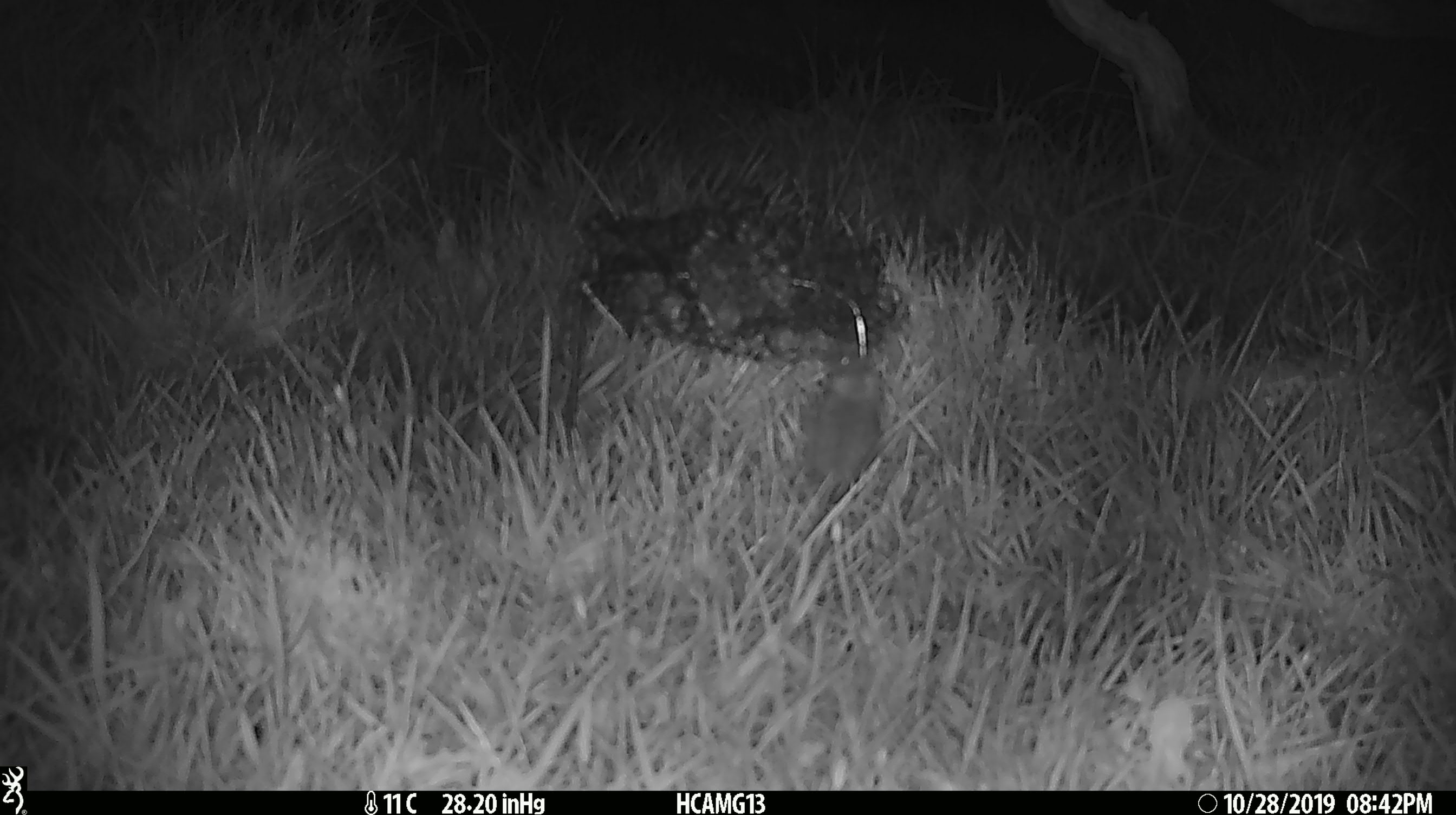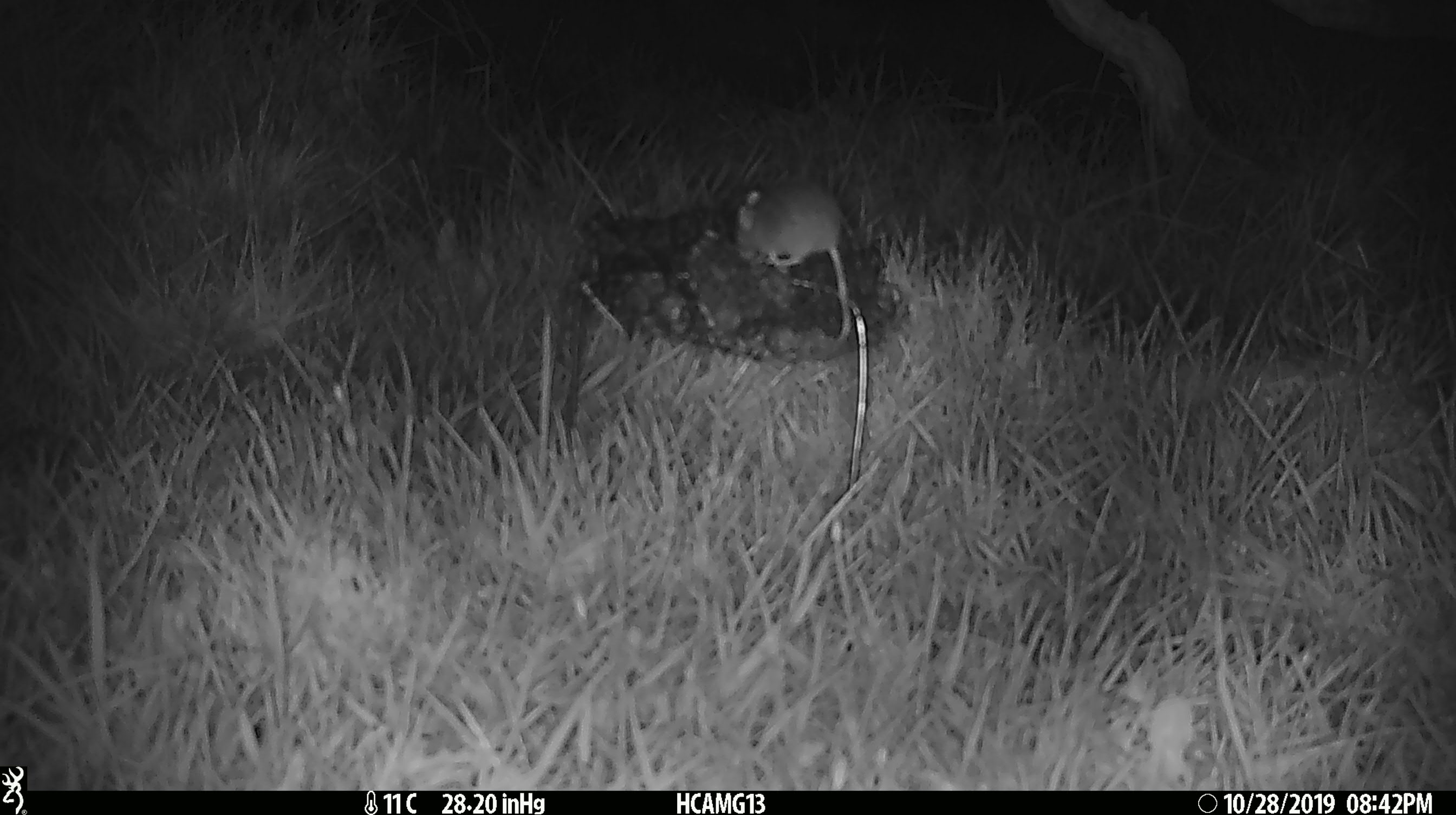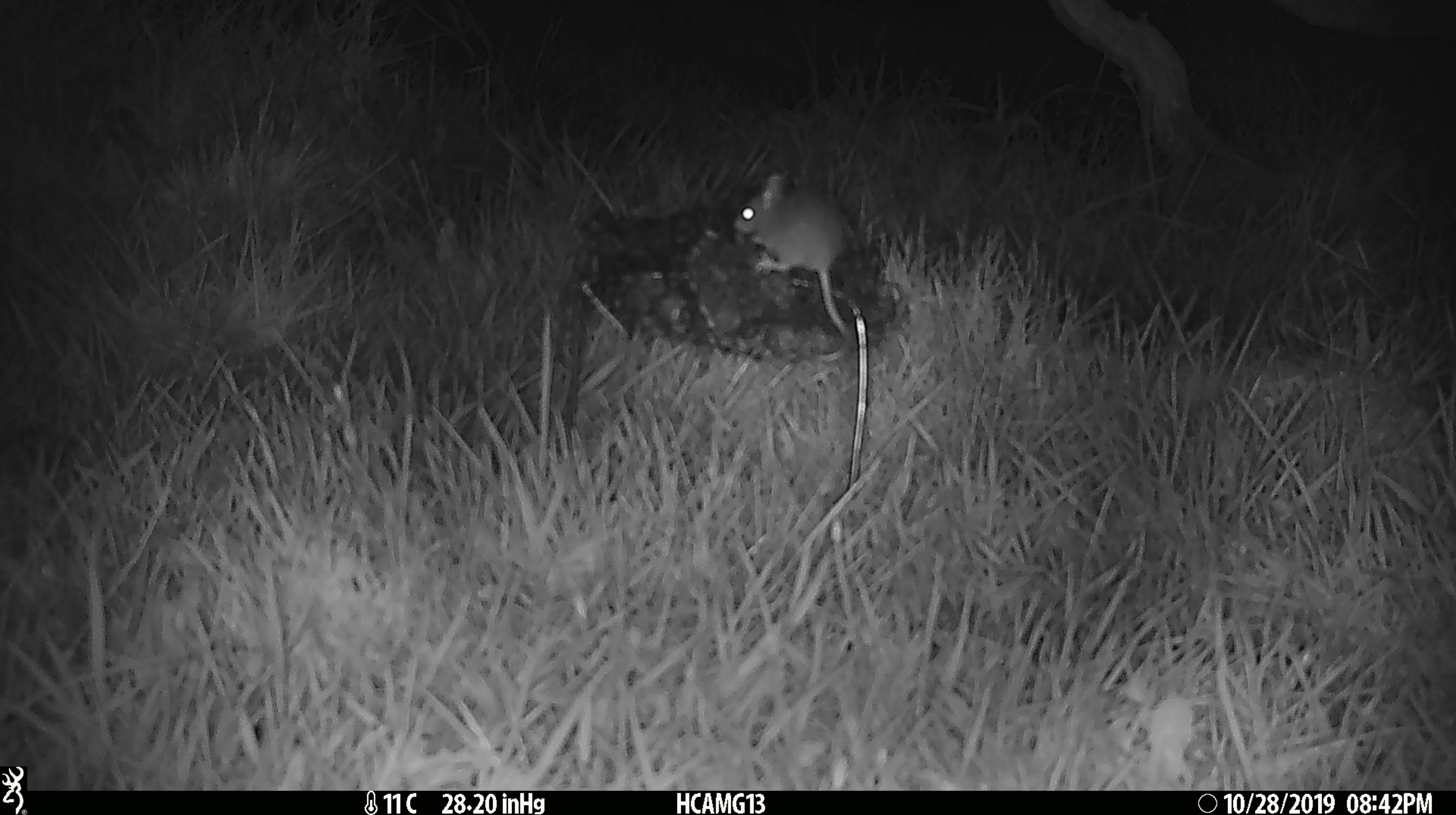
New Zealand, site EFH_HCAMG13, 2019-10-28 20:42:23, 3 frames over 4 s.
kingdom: Animalia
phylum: Chordata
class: Mammalia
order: Rodentia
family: Muridae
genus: Mus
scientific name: Mus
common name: mouse